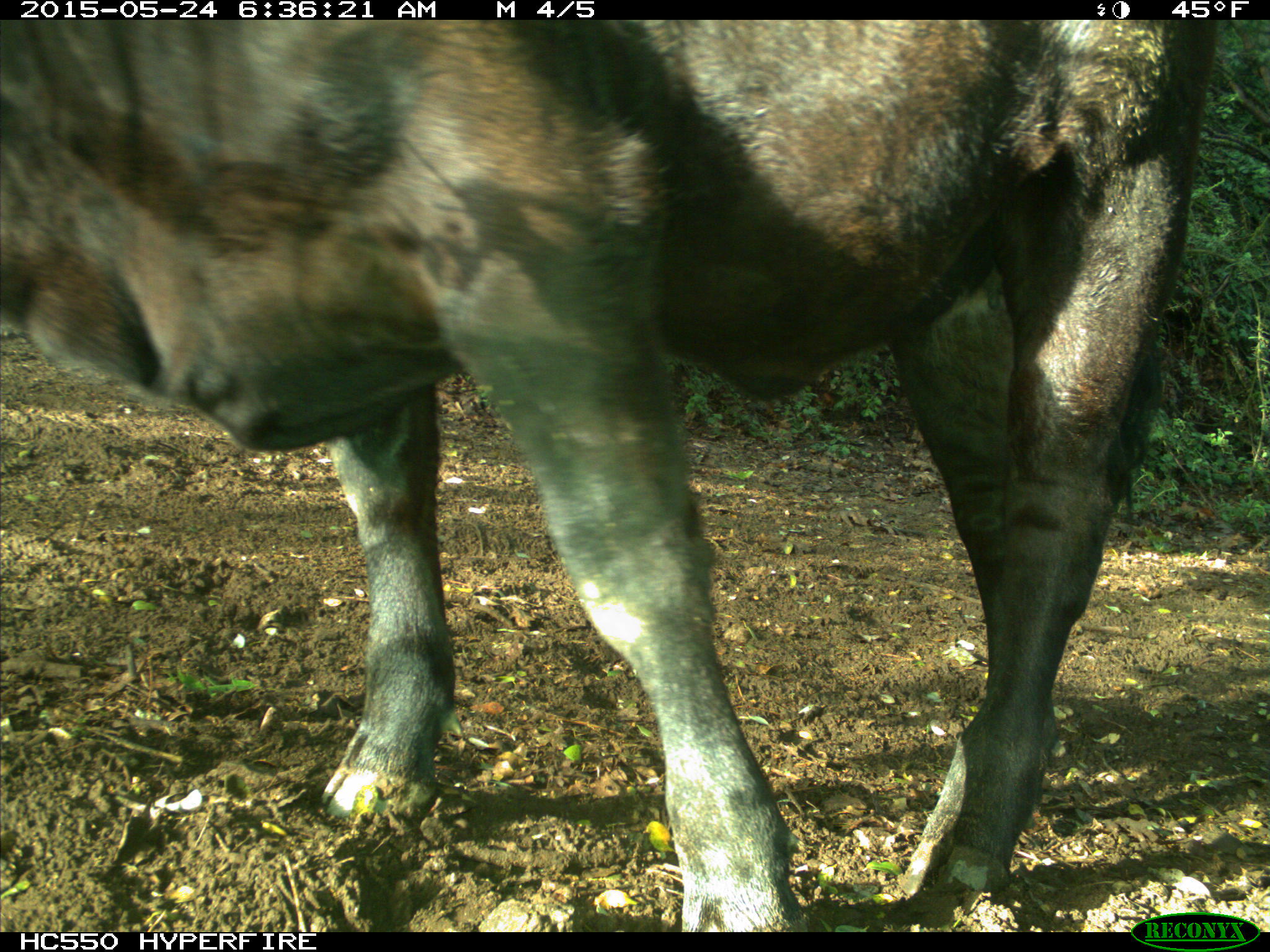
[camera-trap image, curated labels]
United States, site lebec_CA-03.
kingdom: Animalia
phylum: Chordata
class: Mammalia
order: Artiodactyla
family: Bovidae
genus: Bos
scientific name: Bos taurus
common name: domestic cow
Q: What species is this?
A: Bos taurus (domestic cow).